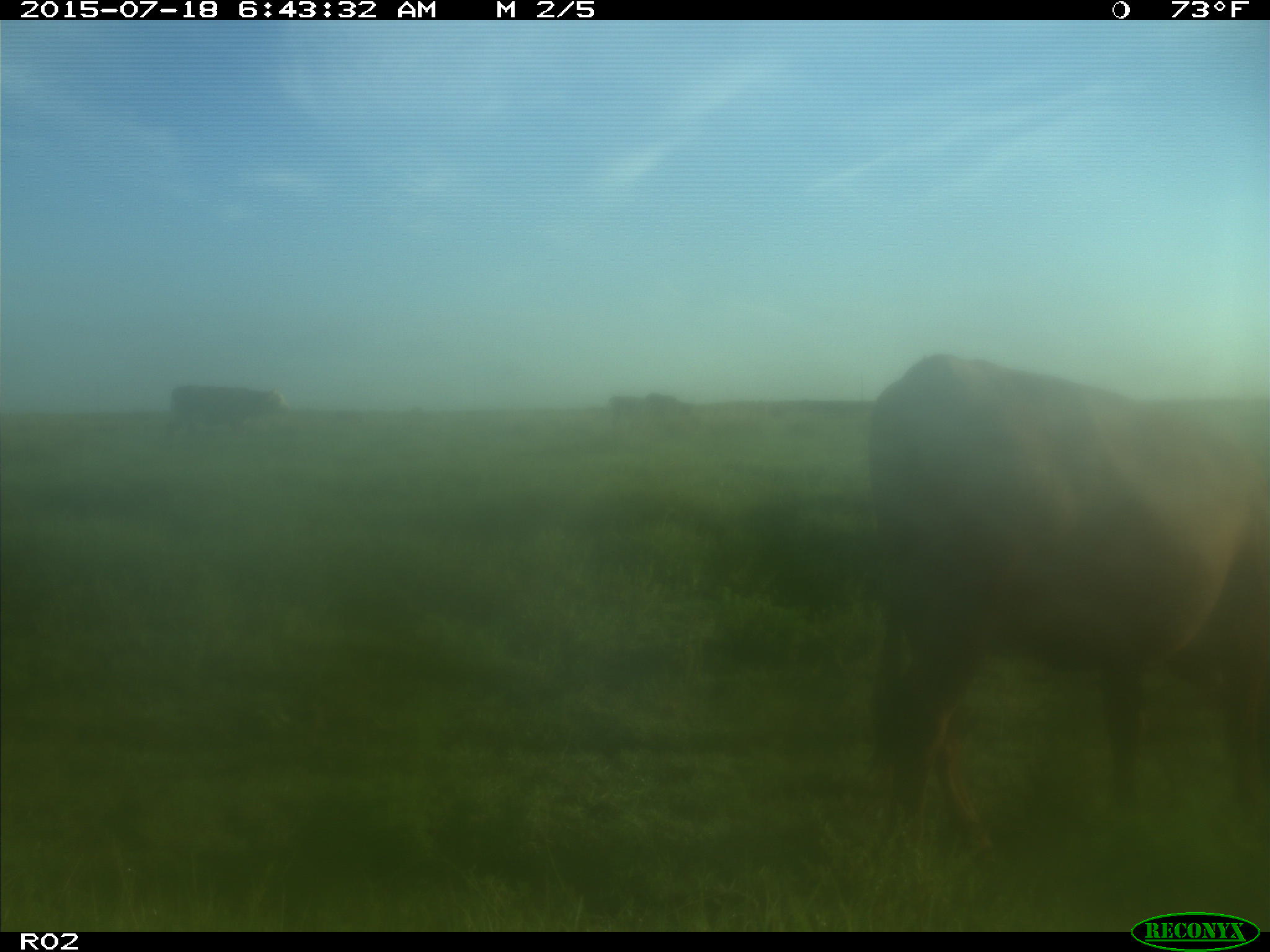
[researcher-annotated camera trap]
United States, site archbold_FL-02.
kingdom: Animalia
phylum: Chordata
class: Mammalia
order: Artiodactyla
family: Bovidae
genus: Bos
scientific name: Bos taurus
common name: domestic cow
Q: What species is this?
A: Bos taurus (domestic cow).